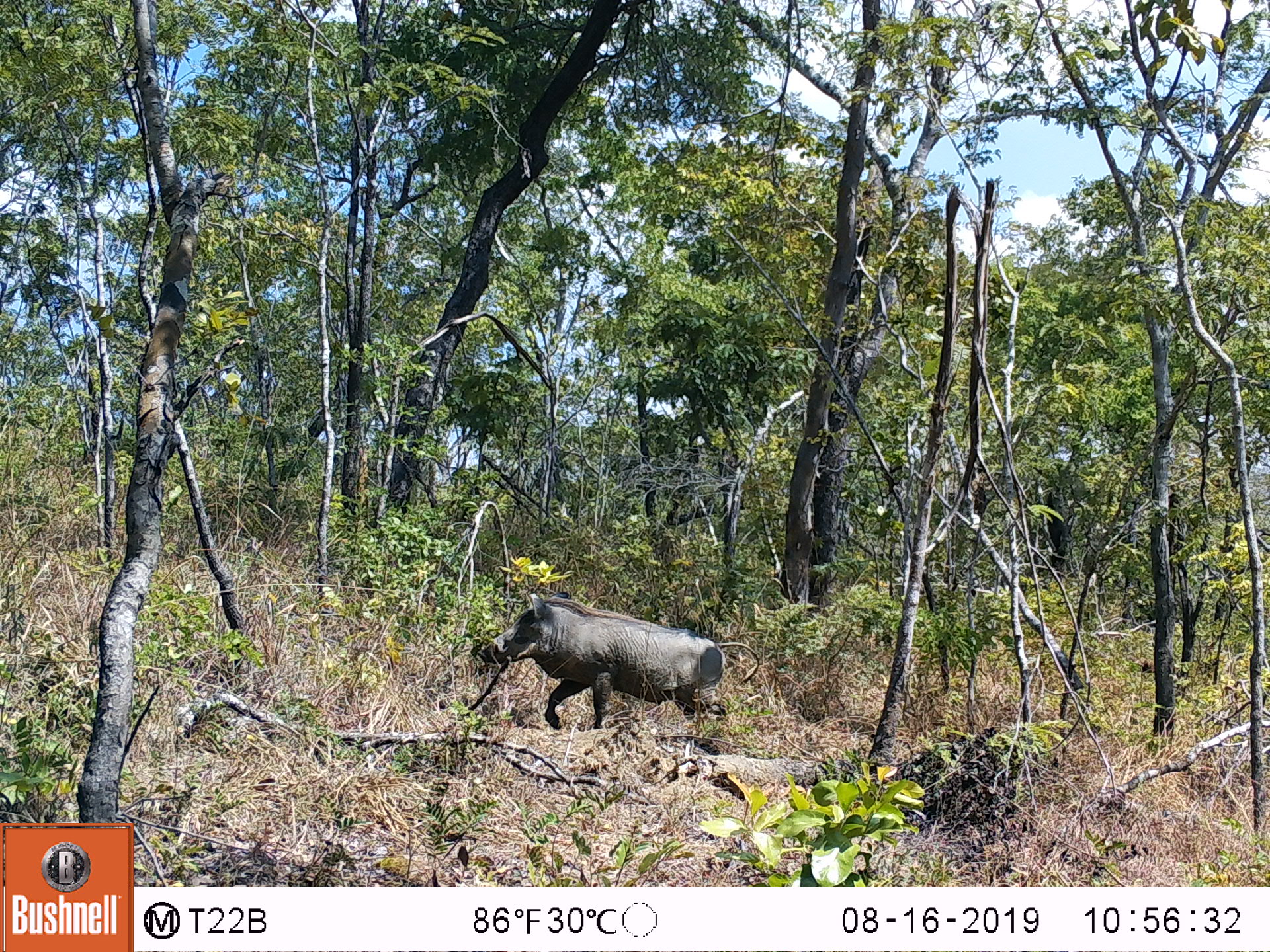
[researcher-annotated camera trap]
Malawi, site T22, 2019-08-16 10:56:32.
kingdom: Animalia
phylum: Chordata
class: Mammalia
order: Artiodactyla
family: Suidae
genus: Phacochoerus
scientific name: Phacochoerus africanus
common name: common warthog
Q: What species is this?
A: Common warthog (Phacochoerus africanus).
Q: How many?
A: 1.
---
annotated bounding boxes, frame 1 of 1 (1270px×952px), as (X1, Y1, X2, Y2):
common warthog: (475, 590, 732, 739)